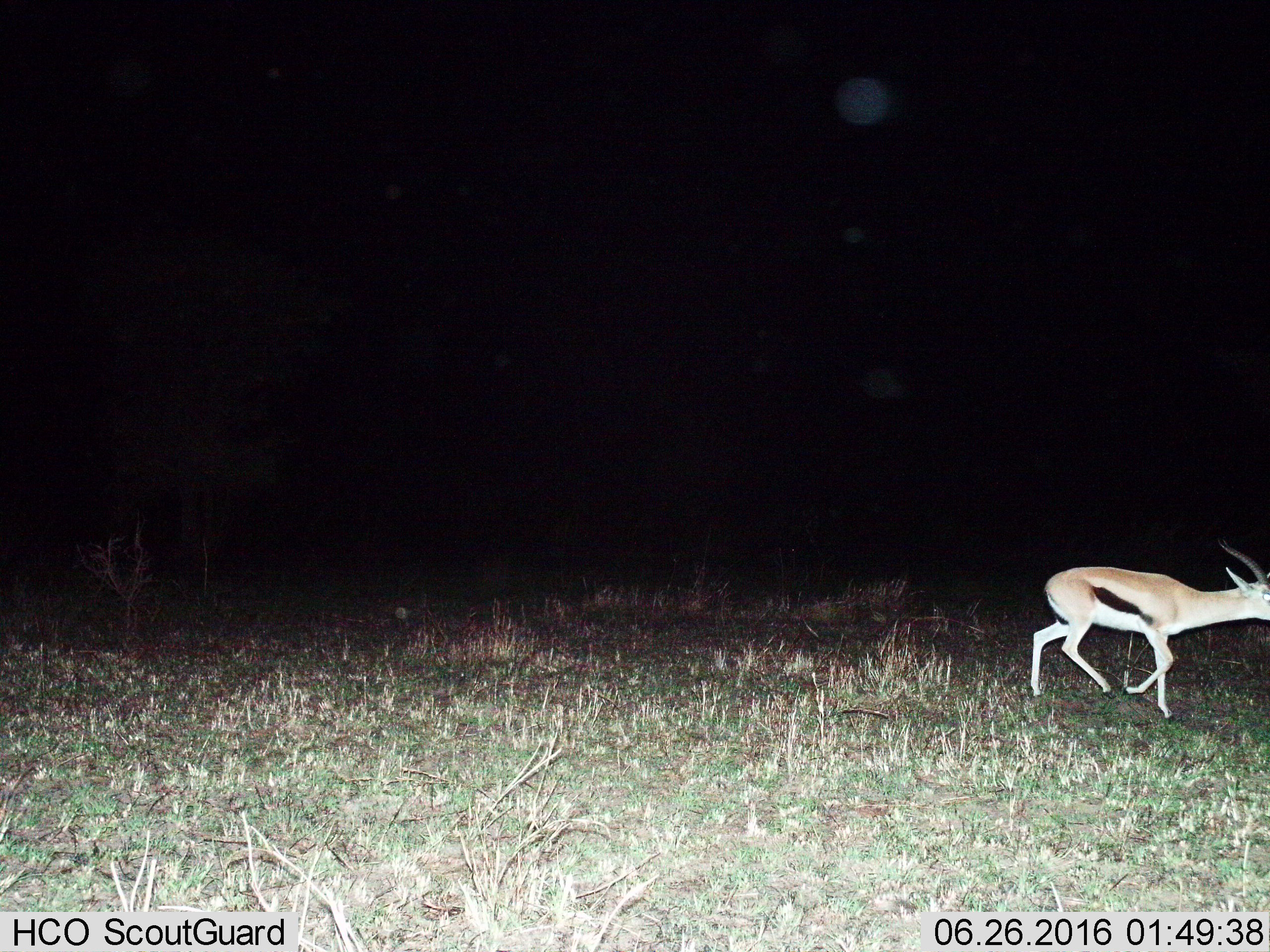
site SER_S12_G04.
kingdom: Animalia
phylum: Chordata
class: Mammalia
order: Artiodactyla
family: Bovidae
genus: Eudorcas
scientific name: Eudorcas thomsonii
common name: thomson's gazelle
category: gazellethomsons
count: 1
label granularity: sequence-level